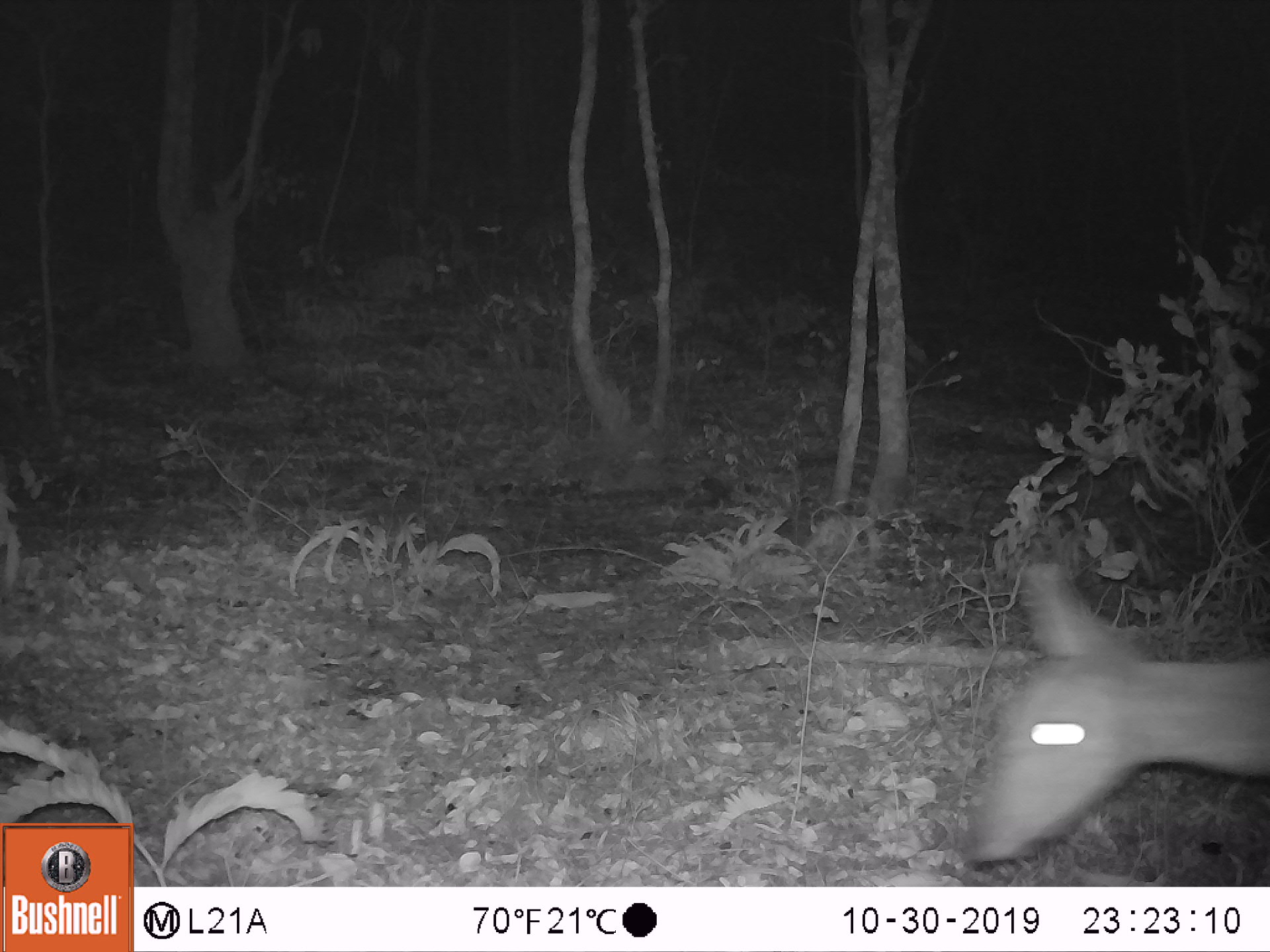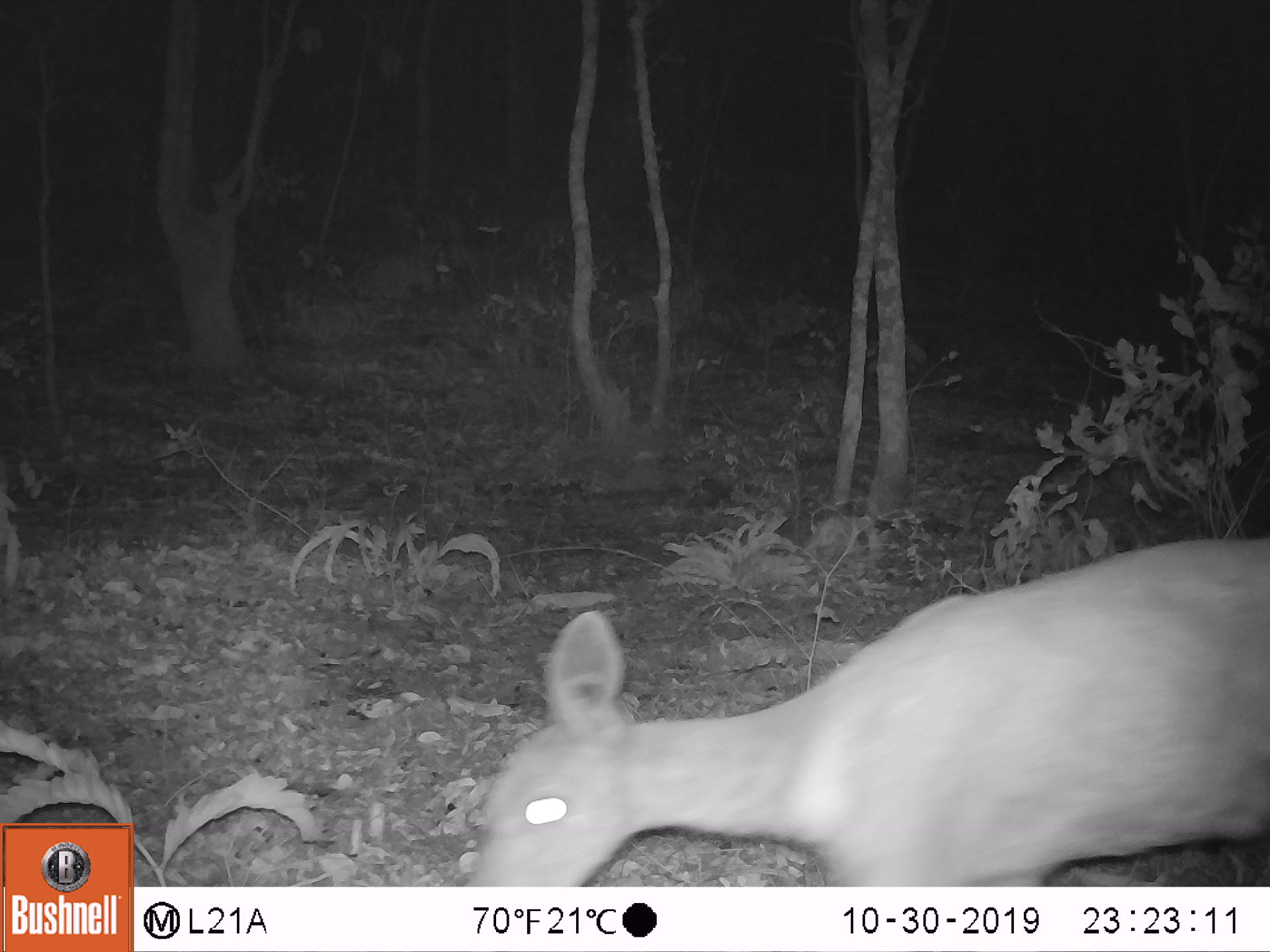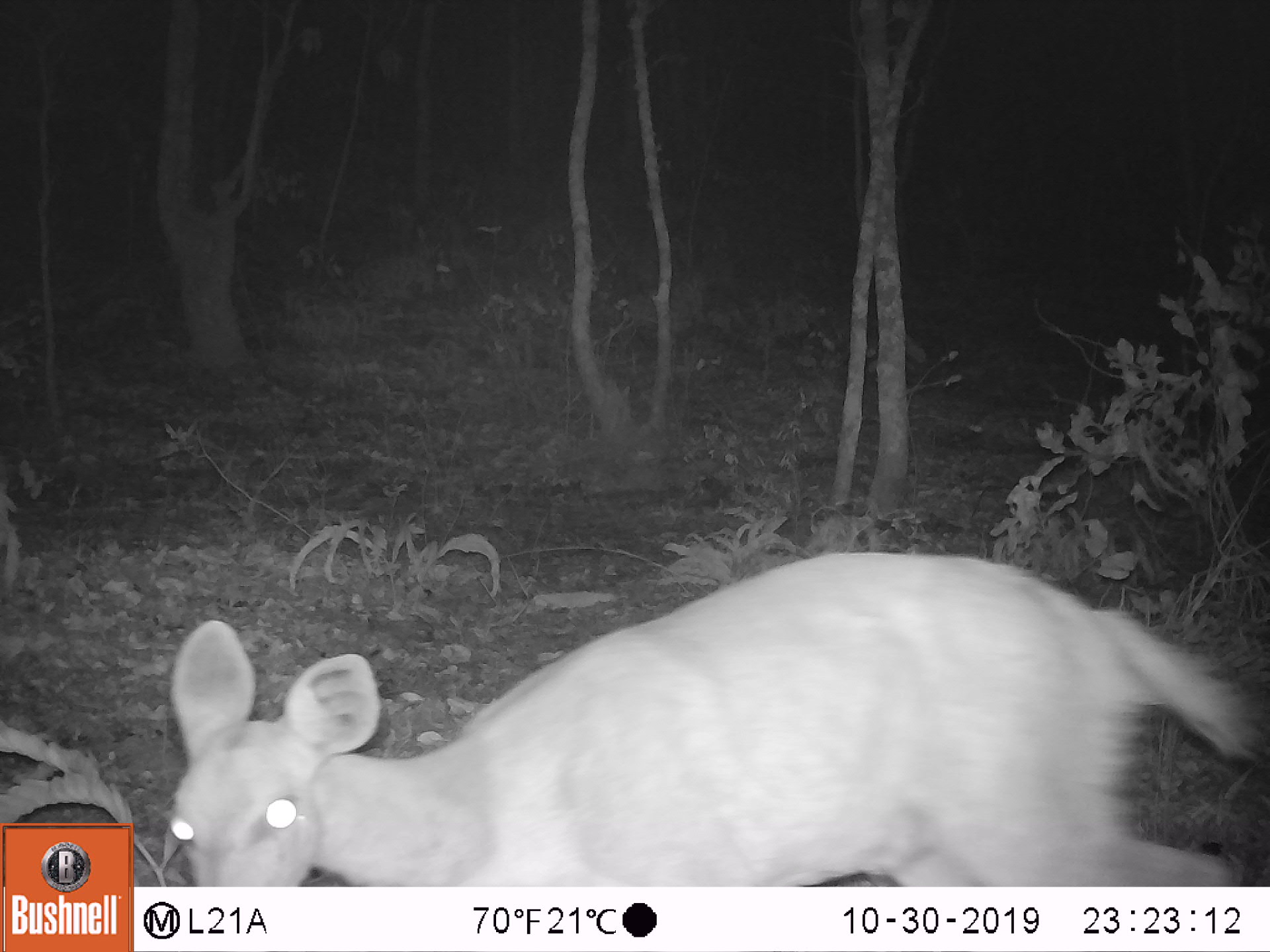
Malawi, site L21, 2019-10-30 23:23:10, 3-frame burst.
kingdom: Animalia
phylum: Chordata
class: Mammalia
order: Artiodactyla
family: Bovidae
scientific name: Antilopinae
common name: small antelope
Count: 1.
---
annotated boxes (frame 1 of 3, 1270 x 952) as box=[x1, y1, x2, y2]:
small antelope: box=[954, 557, 1265, 877]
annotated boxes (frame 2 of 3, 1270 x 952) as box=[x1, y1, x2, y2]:
small antelope: box=[467, 530, 1266, 882]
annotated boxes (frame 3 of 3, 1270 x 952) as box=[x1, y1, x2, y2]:
small antelope: box=[170, 547, 1265, 883]